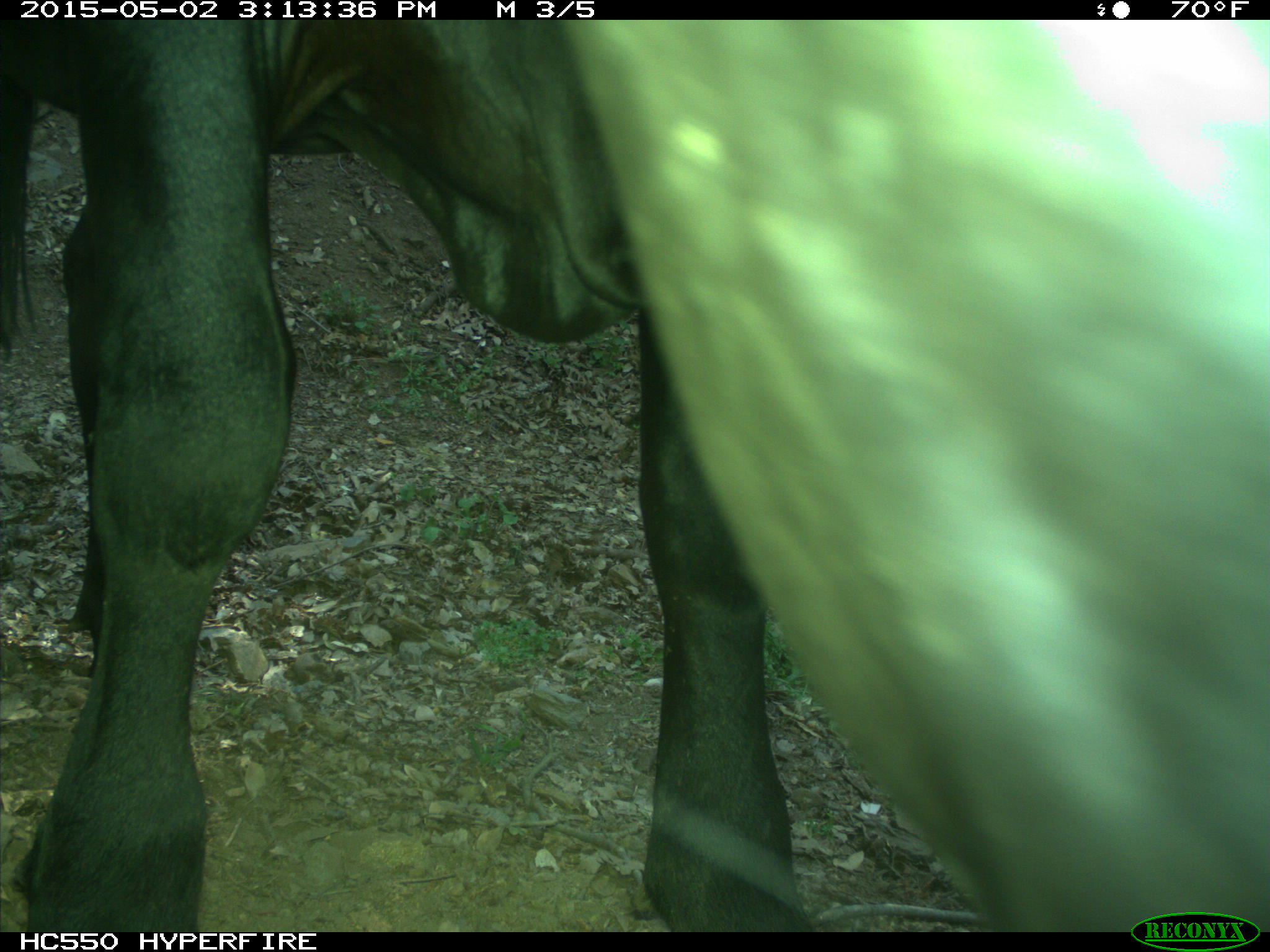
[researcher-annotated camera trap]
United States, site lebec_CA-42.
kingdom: Animalia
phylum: Chordata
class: Mammalia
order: Artiodactyla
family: Bovidae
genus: Bos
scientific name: Bos taurus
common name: domestic cow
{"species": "Bos taurus (domestic cow)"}